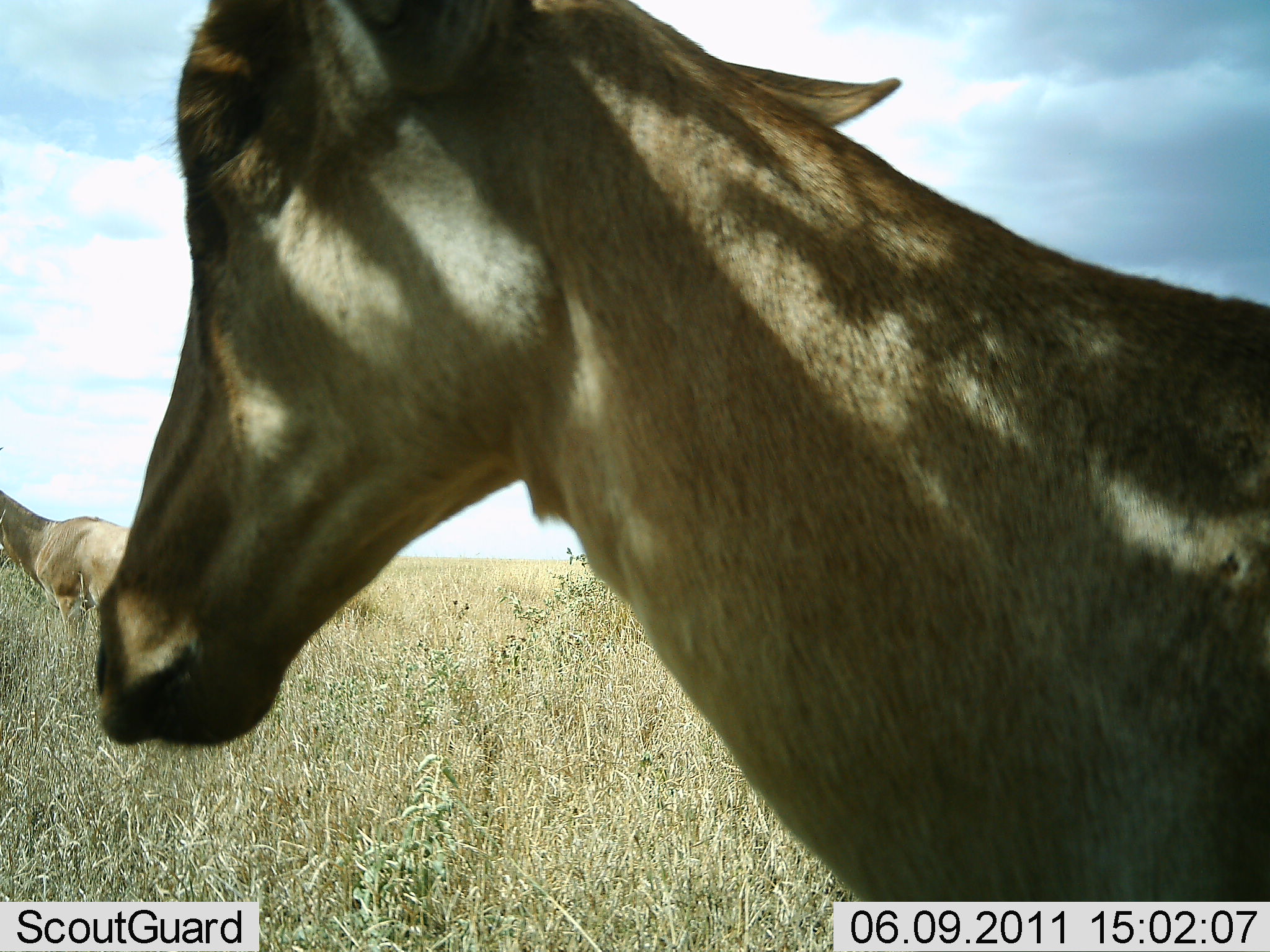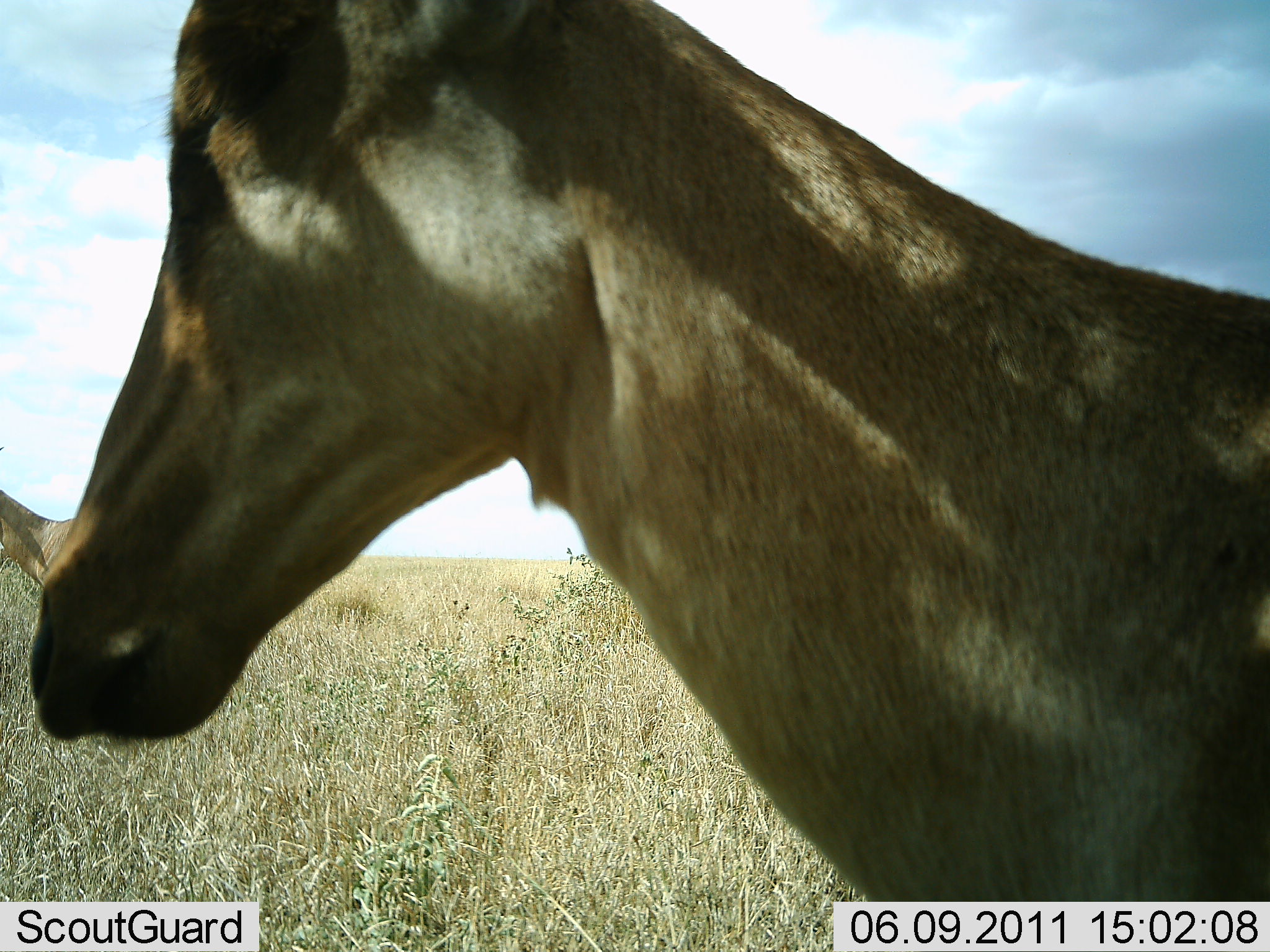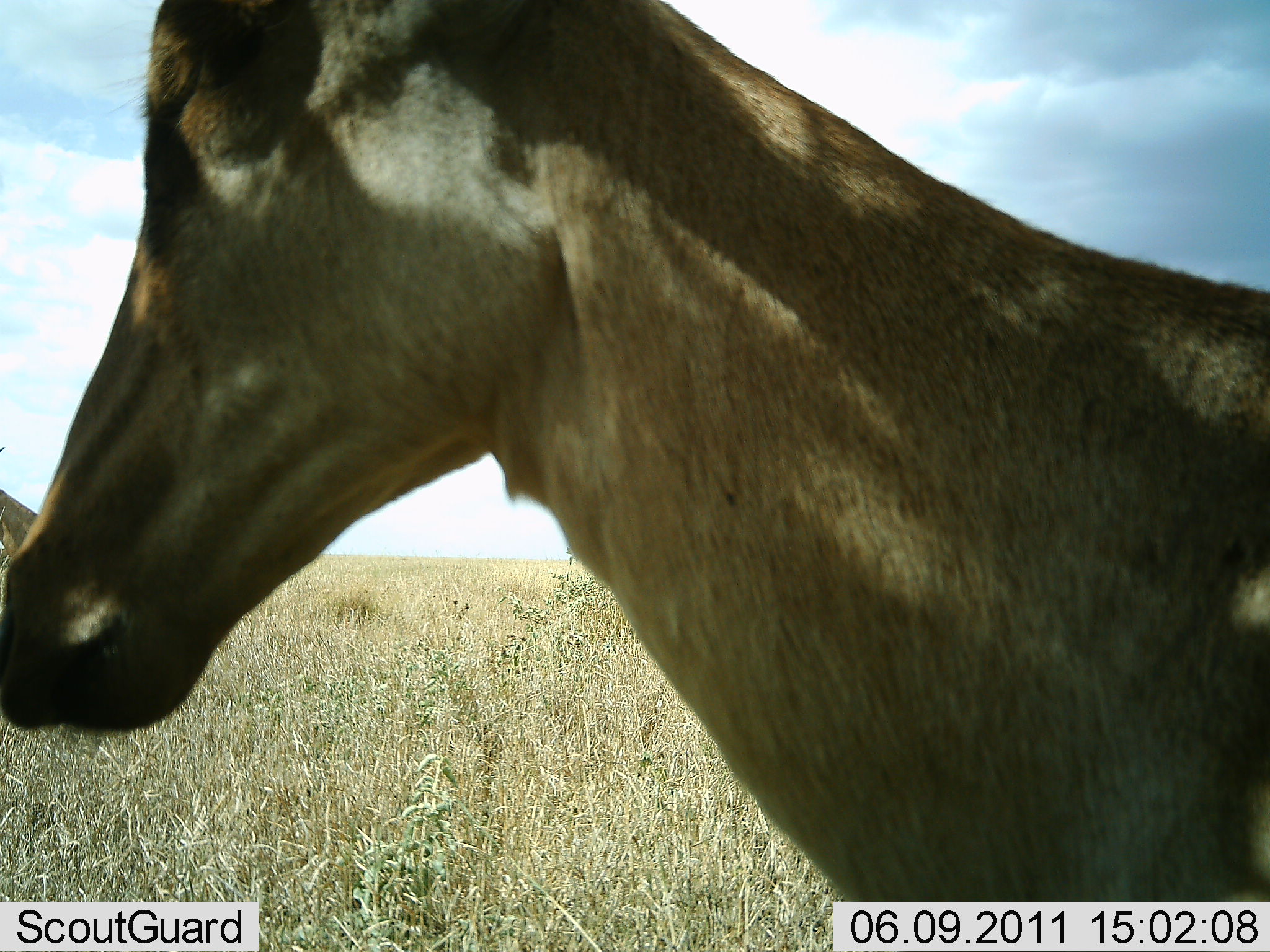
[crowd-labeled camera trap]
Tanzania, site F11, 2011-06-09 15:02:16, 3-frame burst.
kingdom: Animalia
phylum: Chordata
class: Mammalia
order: Artiodactyla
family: Bovidae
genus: Alcelaphus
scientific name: Alcelaphus buselaphus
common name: hartebeest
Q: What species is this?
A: Hartebeest (Alcelaphus buselaphus).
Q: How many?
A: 2.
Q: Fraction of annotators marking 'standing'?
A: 80%.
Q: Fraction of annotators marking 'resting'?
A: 10%.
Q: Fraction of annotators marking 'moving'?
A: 20%.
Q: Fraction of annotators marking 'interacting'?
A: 0%.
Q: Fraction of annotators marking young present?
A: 0%.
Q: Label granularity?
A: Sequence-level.